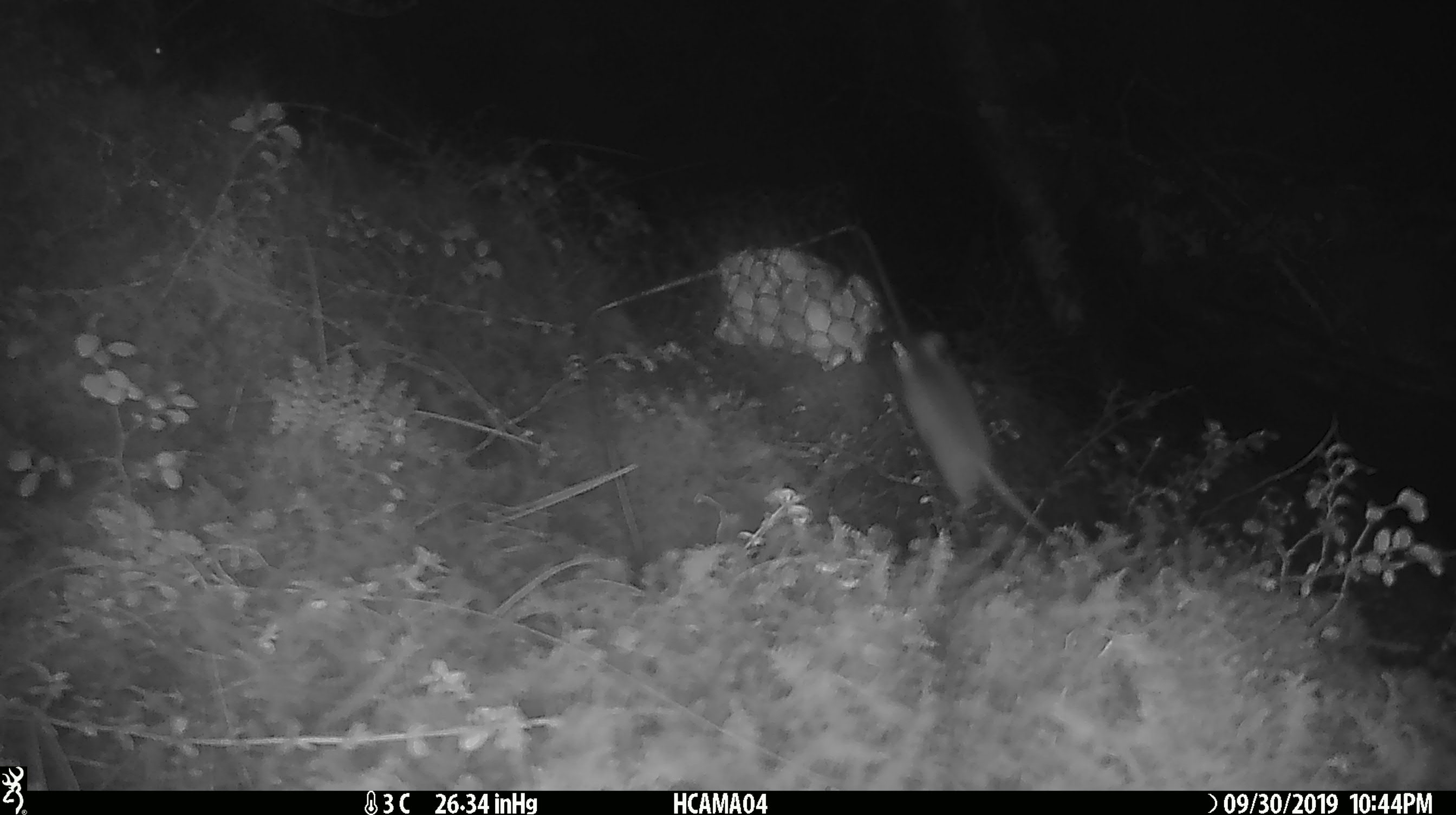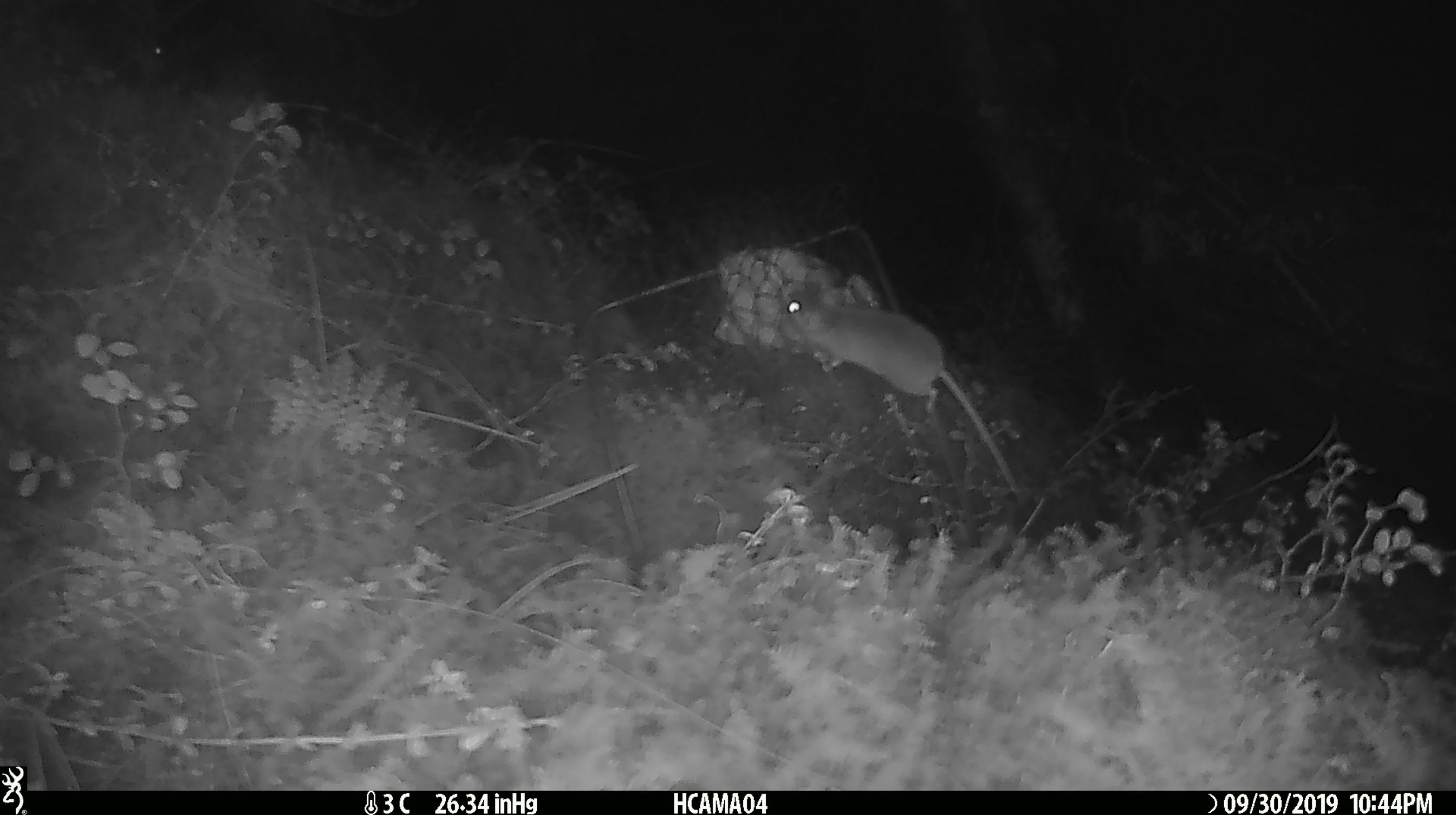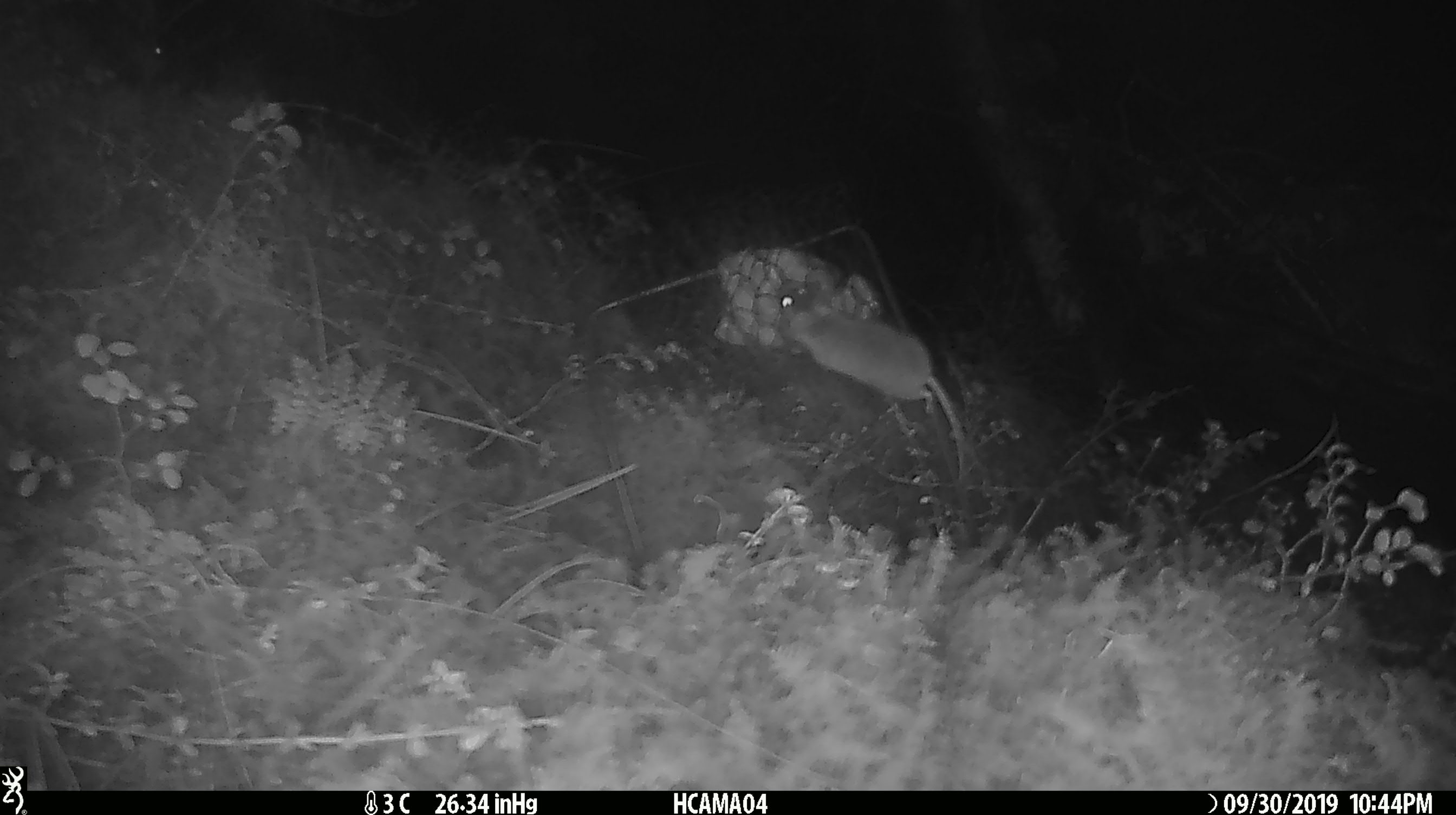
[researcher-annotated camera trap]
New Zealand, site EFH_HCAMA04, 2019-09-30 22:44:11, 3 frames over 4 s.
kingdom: Animalia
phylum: Chordata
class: Mammalia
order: Rodentia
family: Muridae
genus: Mus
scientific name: Mus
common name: mouse